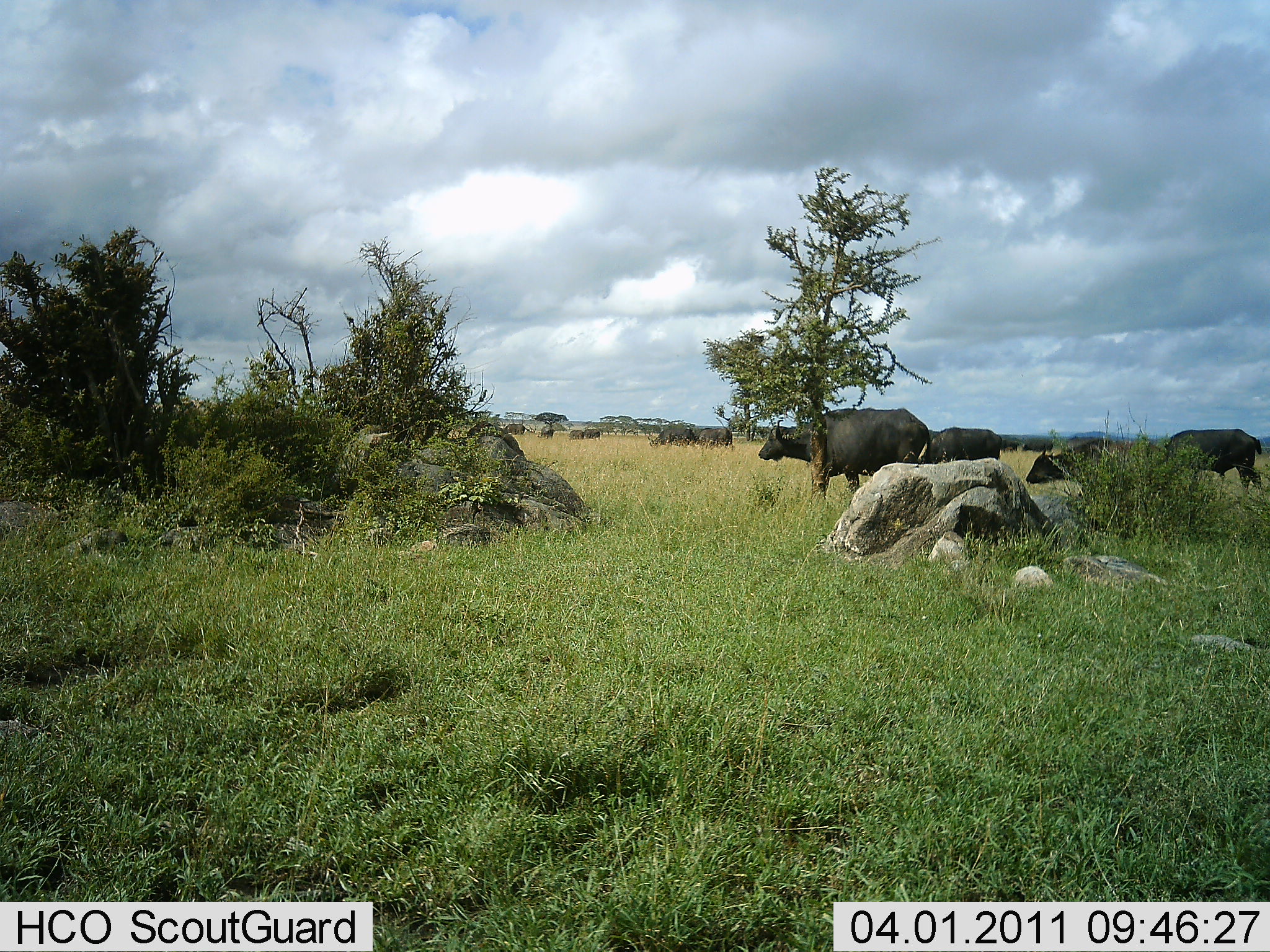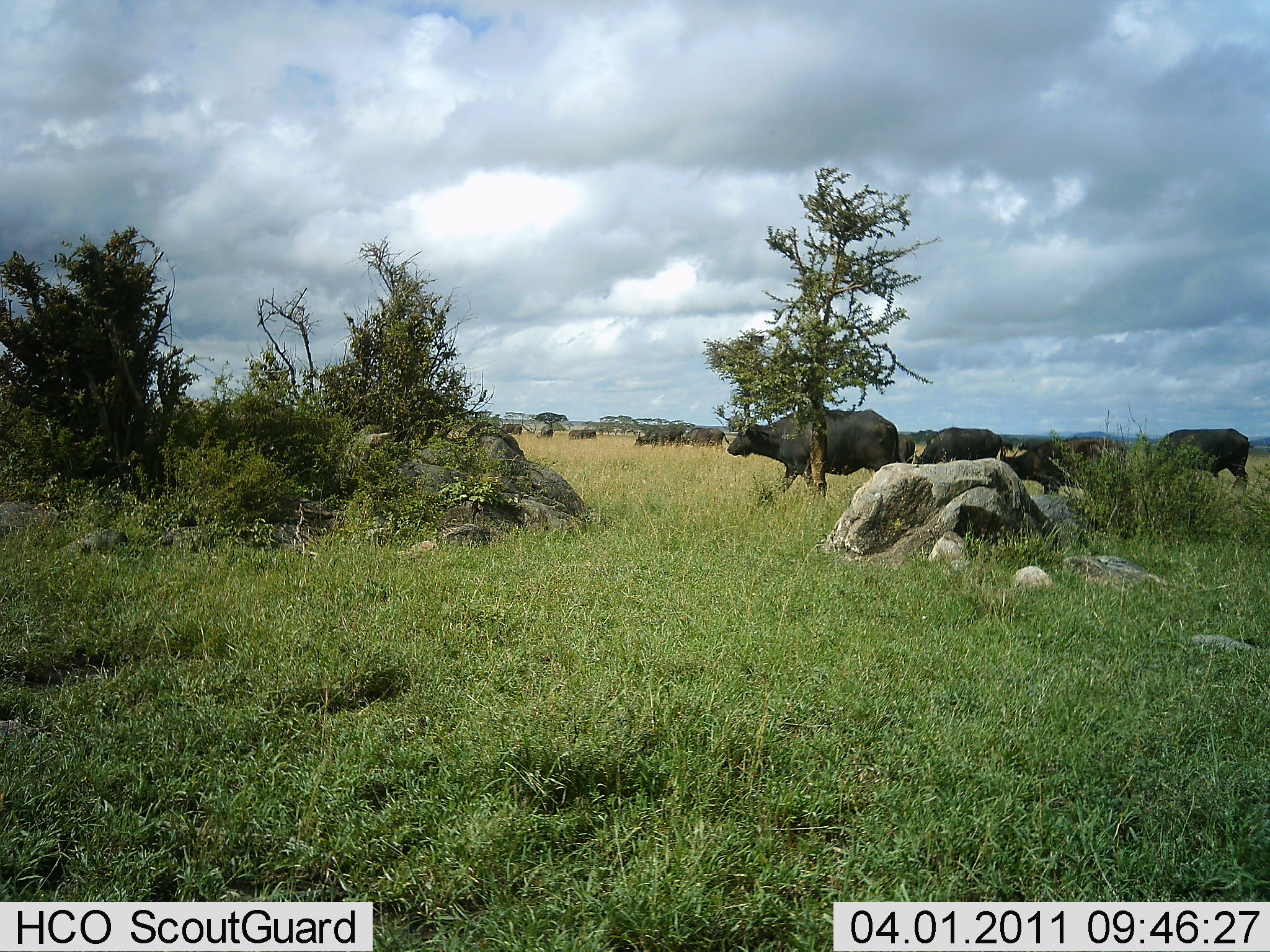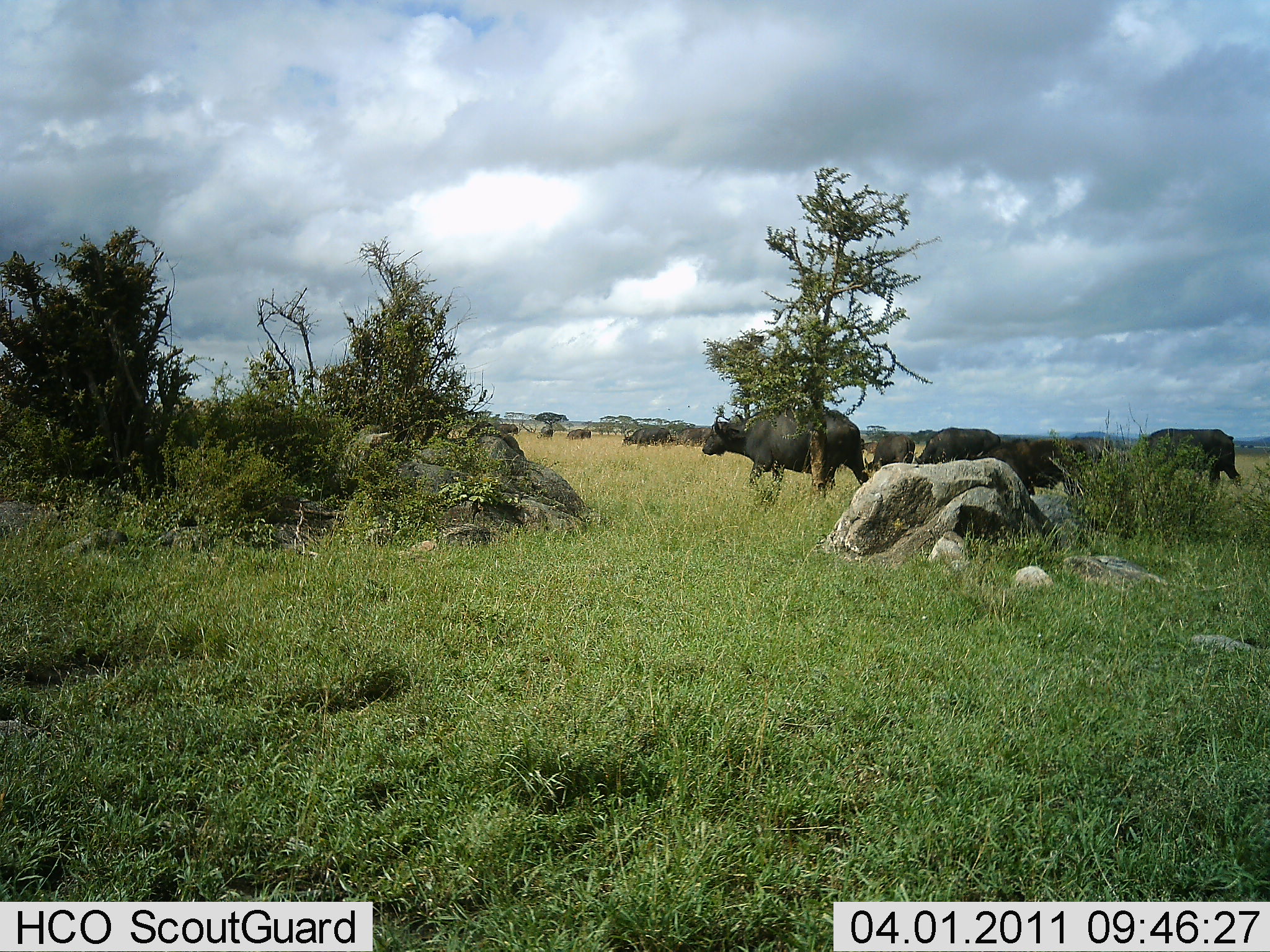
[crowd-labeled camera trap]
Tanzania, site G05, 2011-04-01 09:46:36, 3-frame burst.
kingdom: Animalia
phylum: Chordata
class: Mammalia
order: Artiodactyla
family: Bovidae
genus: Syncerus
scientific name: Syncerus caffer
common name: cape buffalo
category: buffalo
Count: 10.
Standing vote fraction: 7%.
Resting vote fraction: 0%.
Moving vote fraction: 93%.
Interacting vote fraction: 0%.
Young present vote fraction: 0%.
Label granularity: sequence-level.